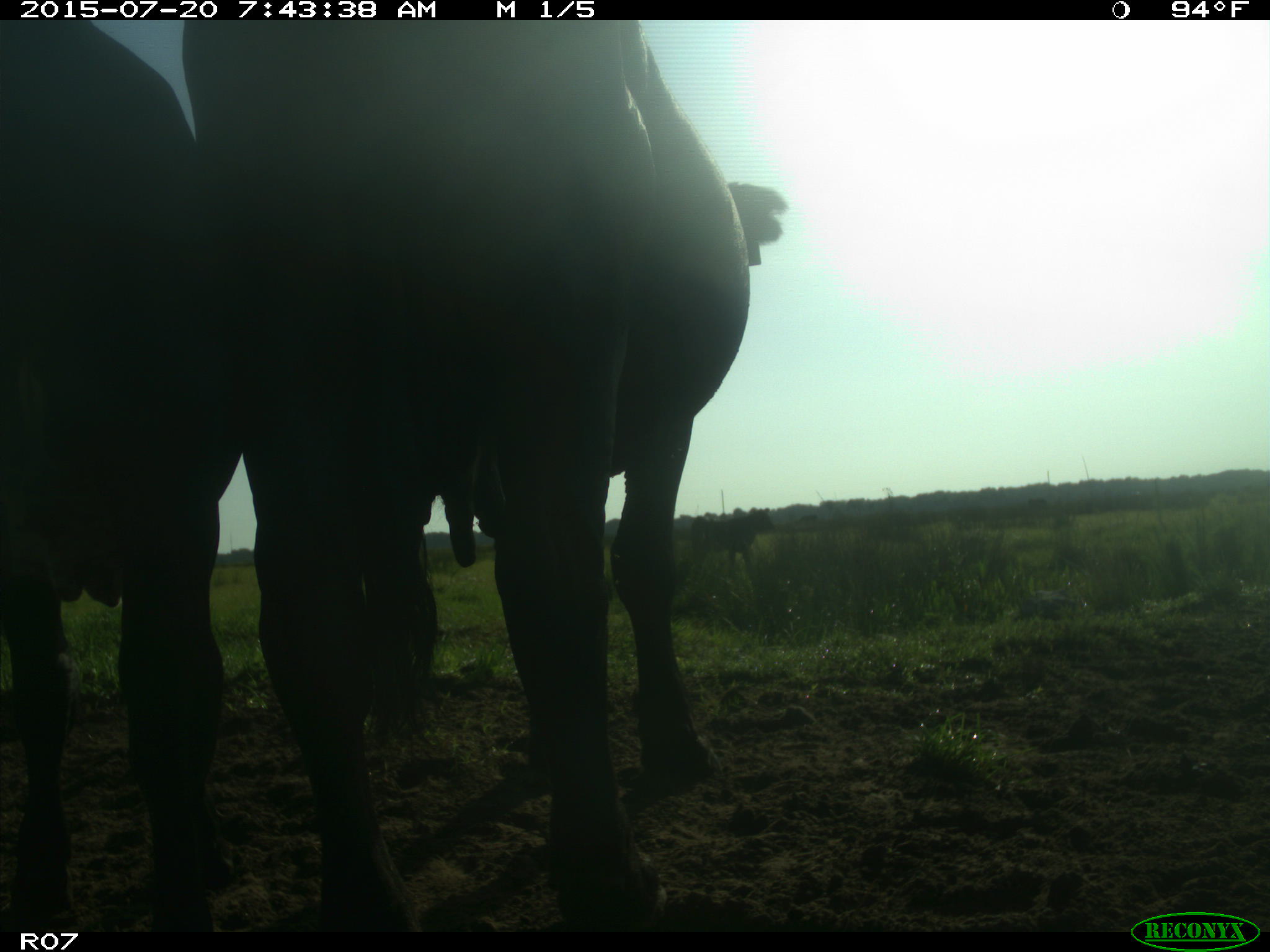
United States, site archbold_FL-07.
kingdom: Animalia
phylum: Chordata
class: Mammalia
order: Artiodactyla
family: Bovidae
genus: Bos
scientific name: Bos taurus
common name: domestic cow